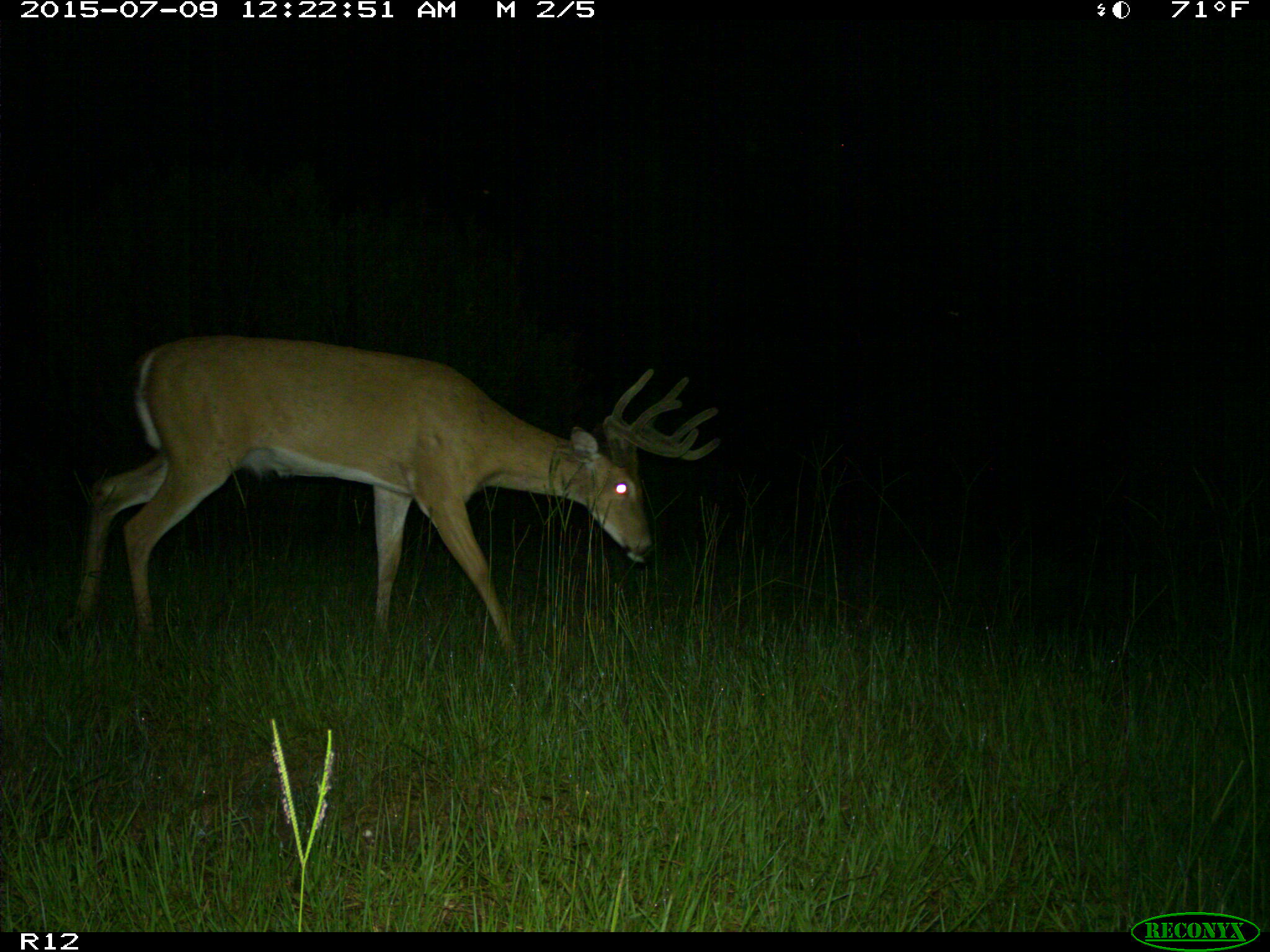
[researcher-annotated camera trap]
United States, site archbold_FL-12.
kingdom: Animalia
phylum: Chordata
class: Mammalia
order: Artiodactyla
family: Cervidae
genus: Odocoileus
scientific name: Odocoileus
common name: deer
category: unidentified deer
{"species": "unidentified deer (deer) (Odocoileus)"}